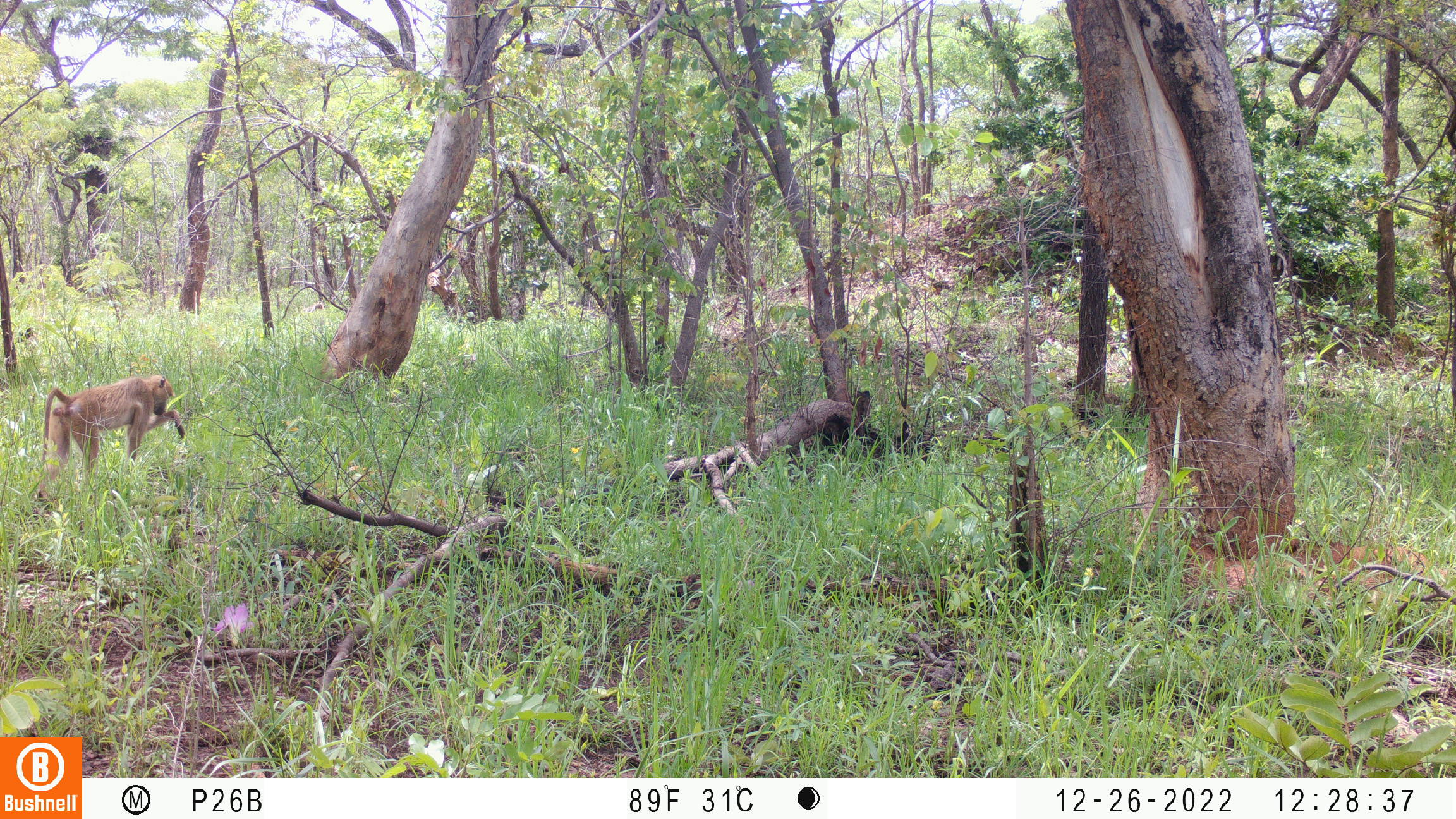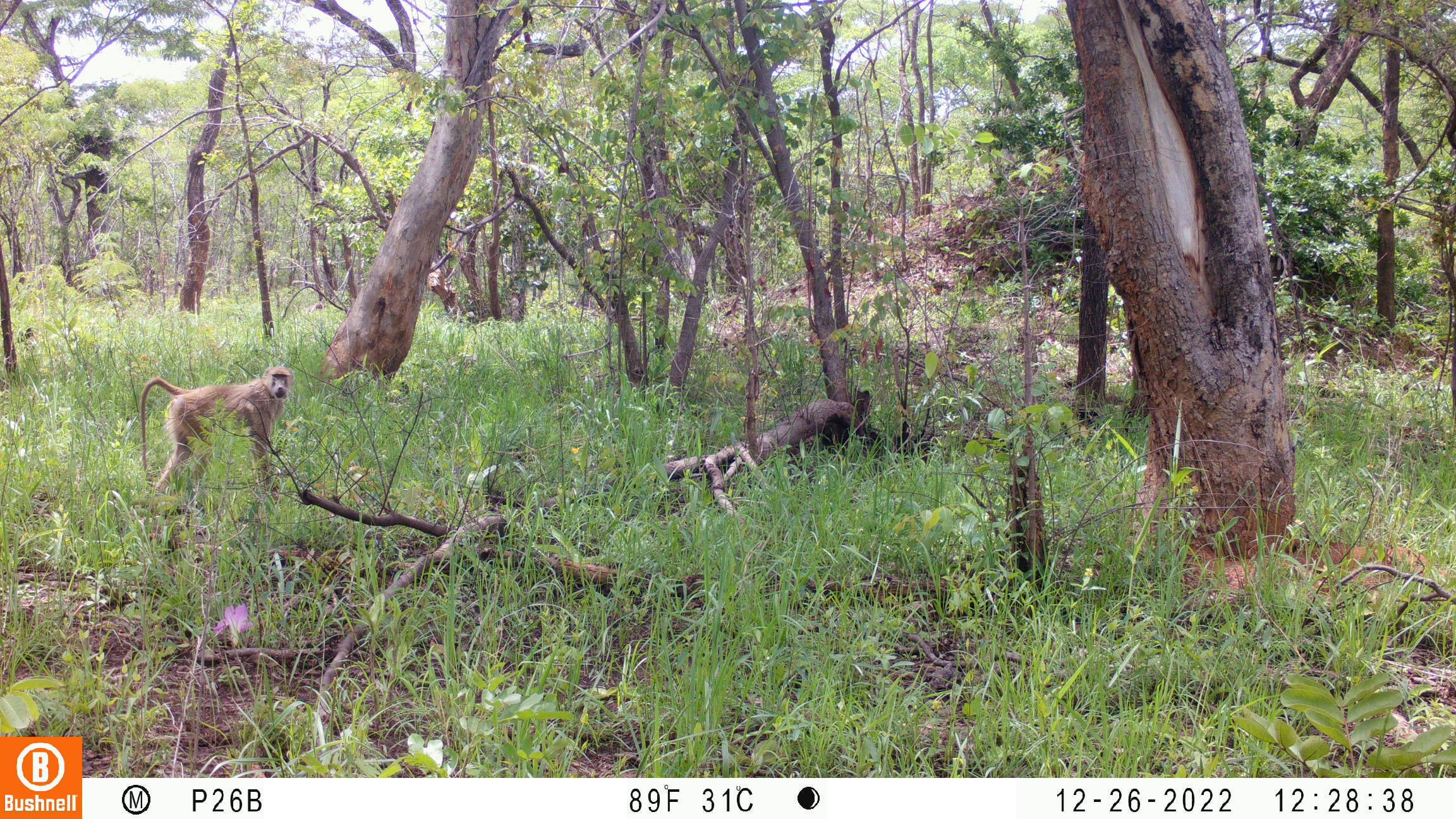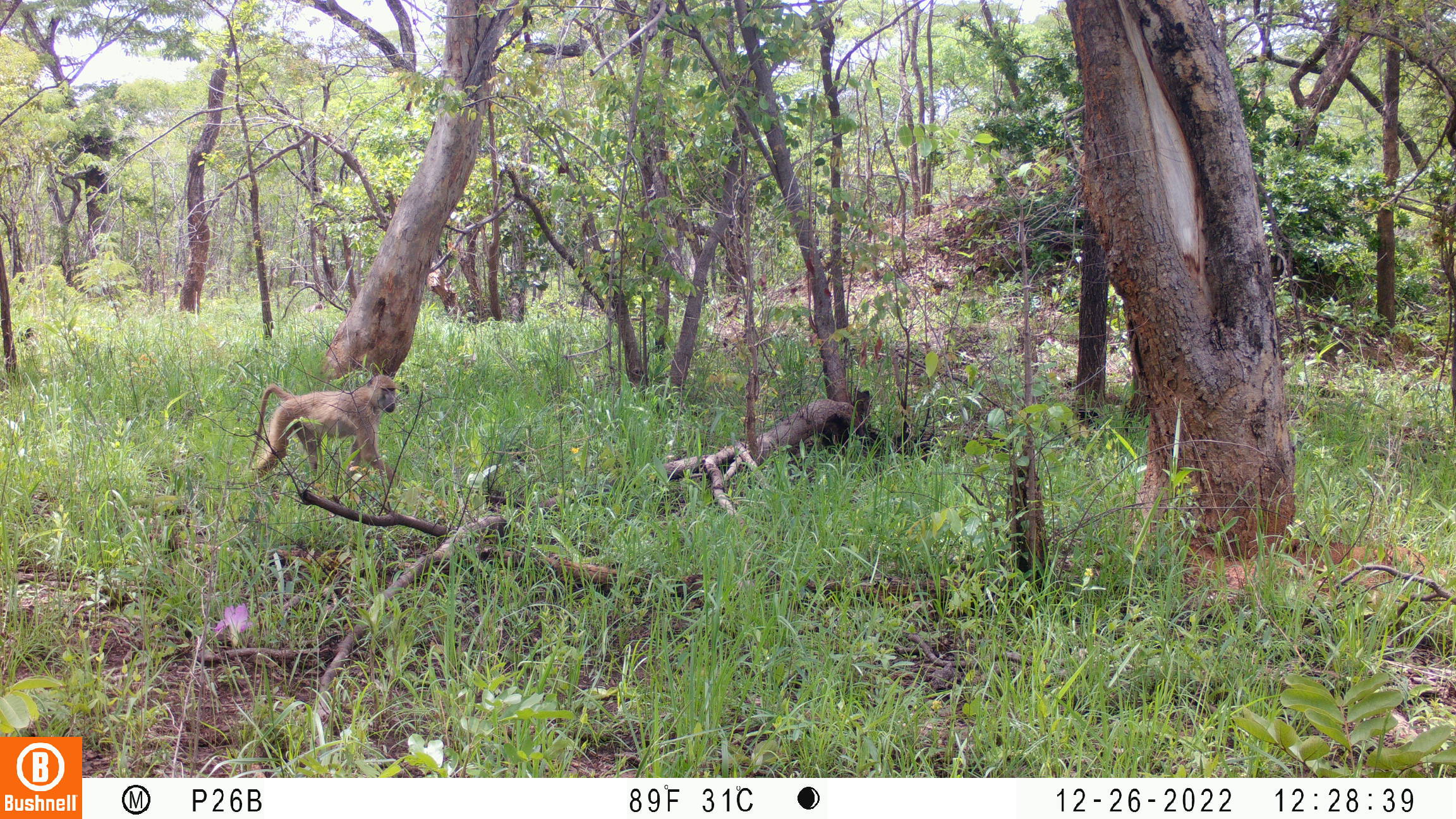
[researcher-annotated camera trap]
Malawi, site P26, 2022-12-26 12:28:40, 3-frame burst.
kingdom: Animalia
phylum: Chordata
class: Mammalia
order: Primates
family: Cercopithecidae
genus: Papio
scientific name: Papio cynocephalus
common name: yellow baboon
Yellow baboon (Papio cynocephalus), count 1.